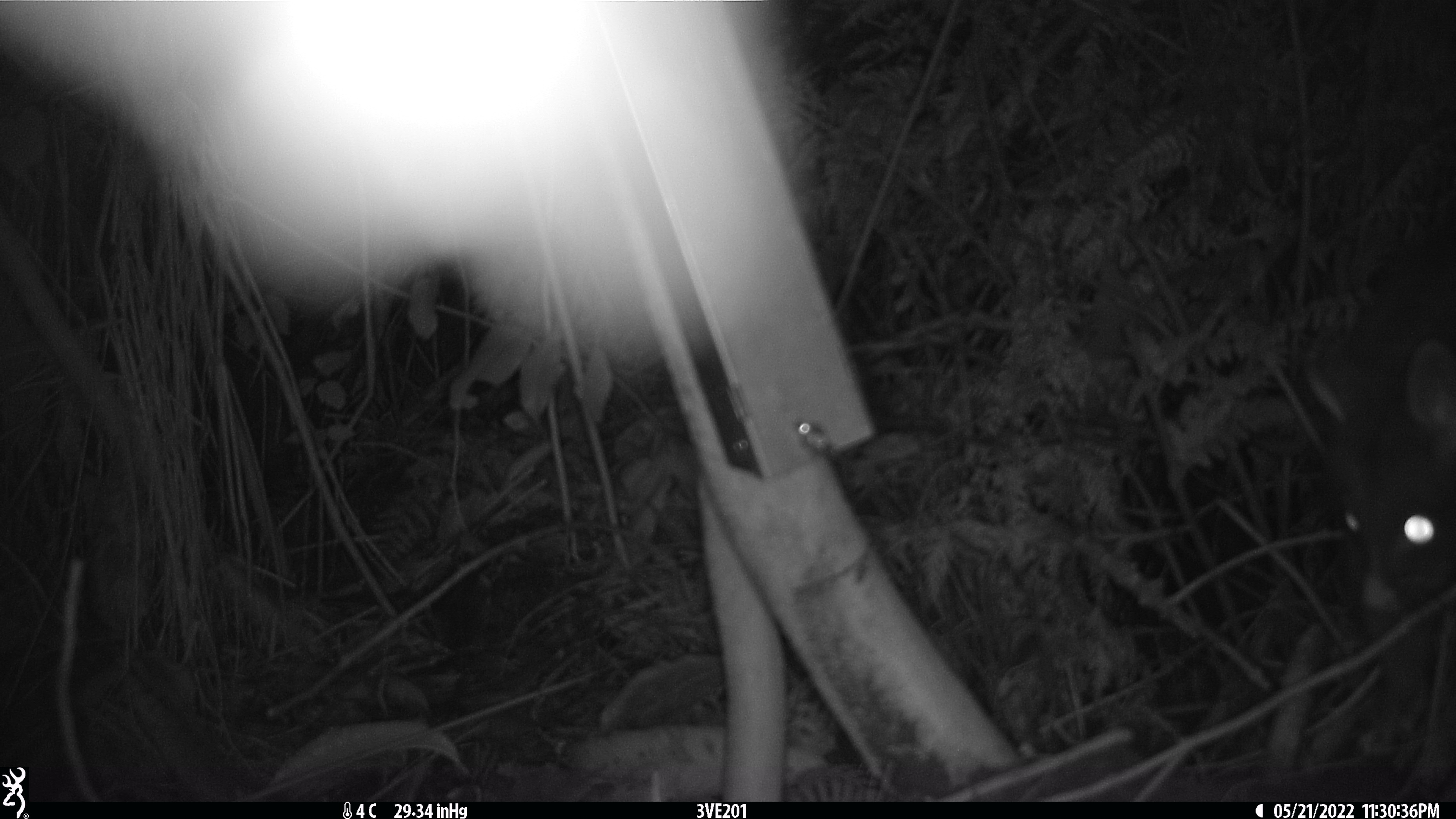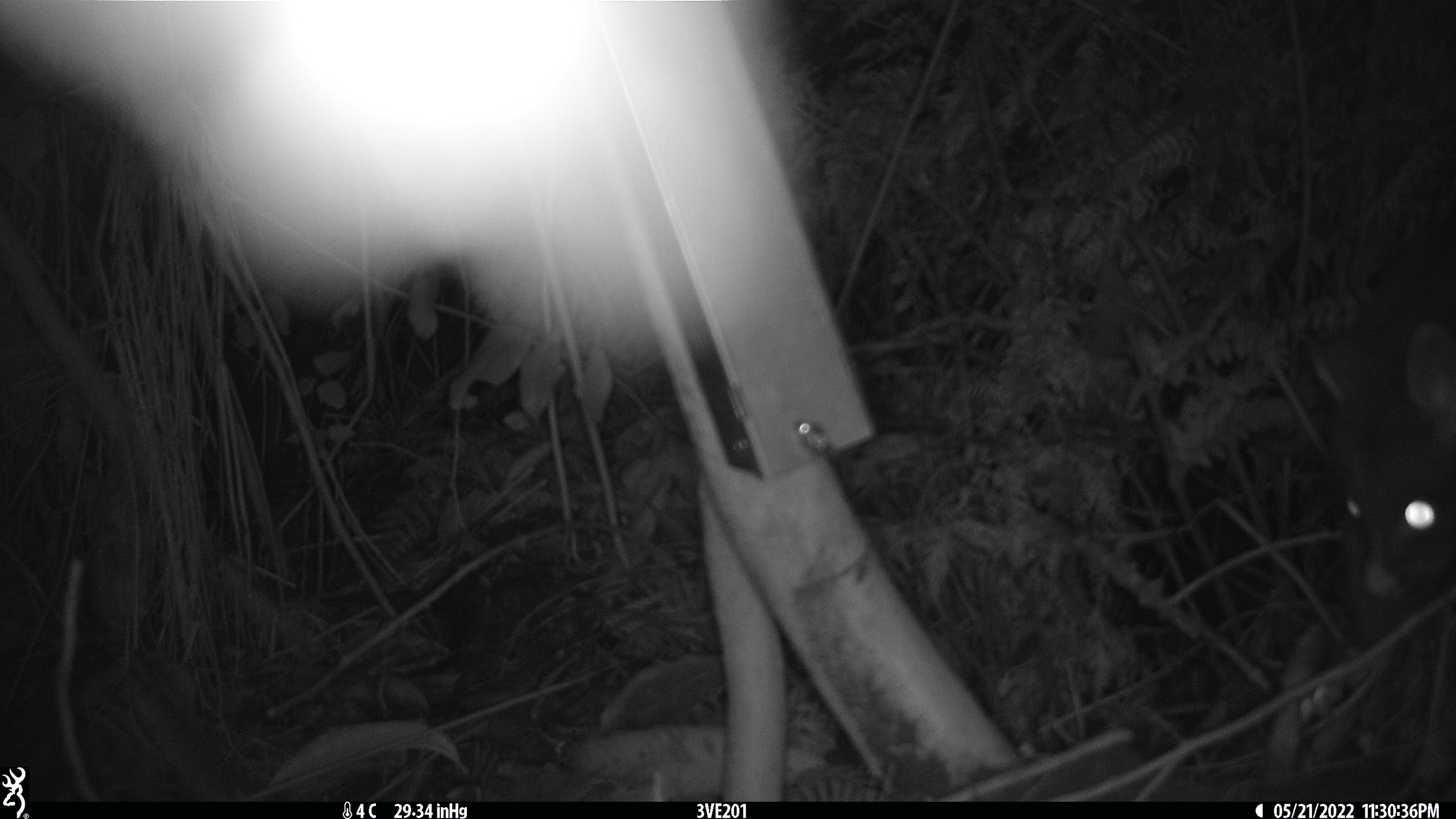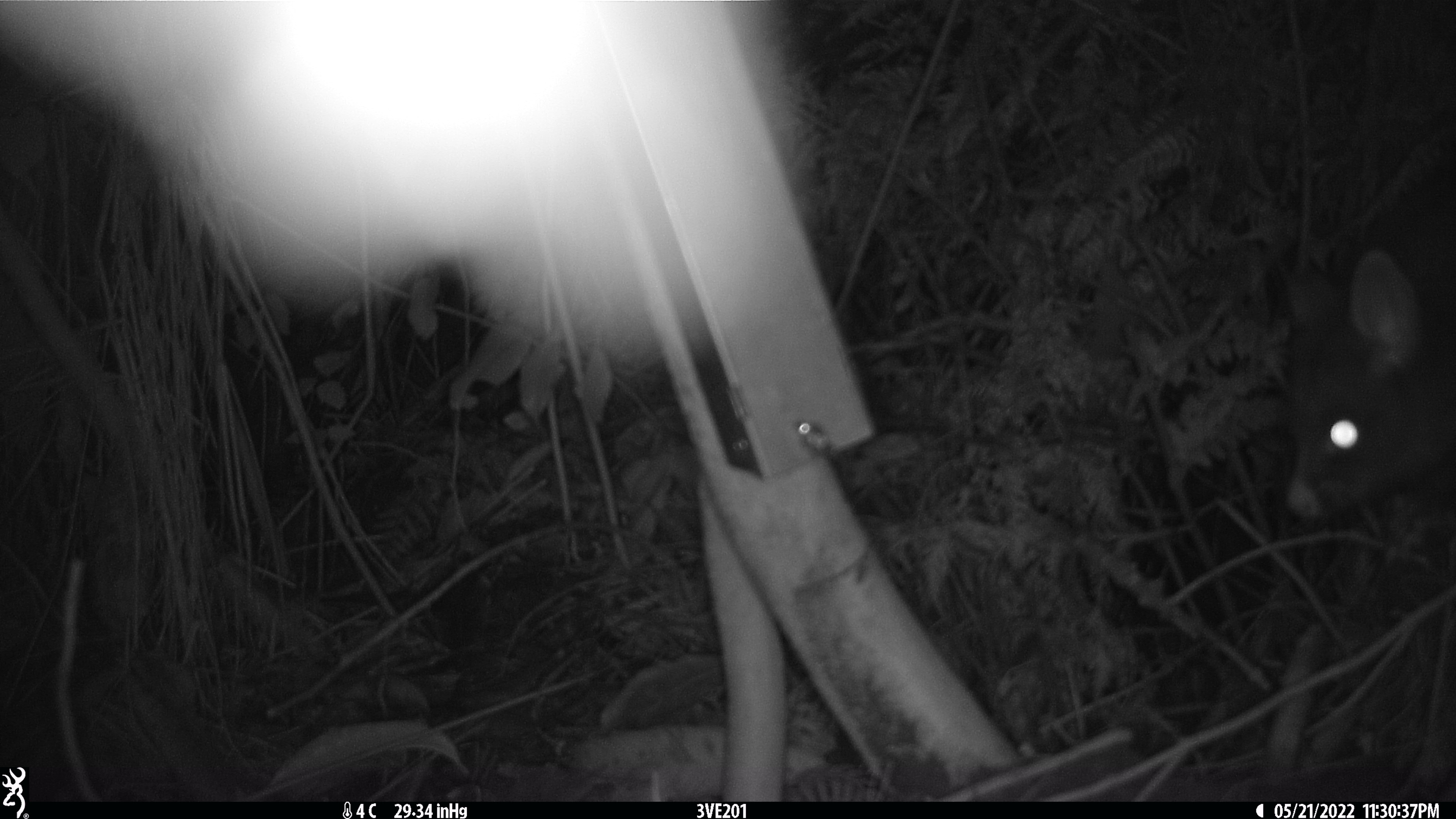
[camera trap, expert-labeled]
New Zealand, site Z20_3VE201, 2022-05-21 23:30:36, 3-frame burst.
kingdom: Animalia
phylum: Chordata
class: Mammalia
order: Diprotodontia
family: Phalangeridae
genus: Trichosurus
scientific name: Trichosurus vulpecula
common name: common brushtail possum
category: possum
Possum (common brushtail possum) (Trichosurus vulpecula).